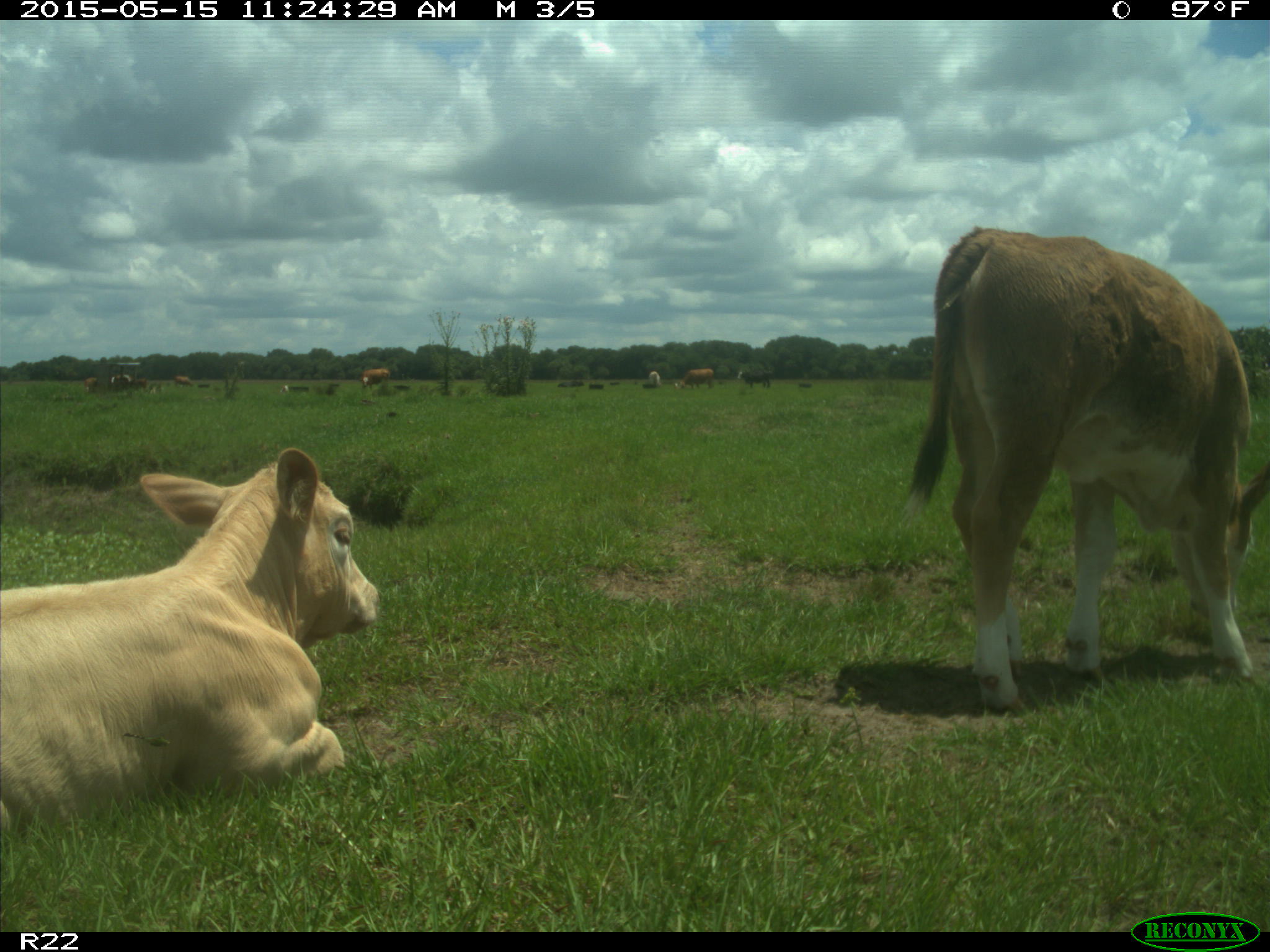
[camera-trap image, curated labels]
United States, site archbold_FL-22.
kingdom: Animalia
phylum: Chordata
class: Mammalia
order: Artiodactyla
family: Bovidae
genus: Bos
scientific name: Bos taurus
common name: domestic cow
Bos taurus (domestic cow).